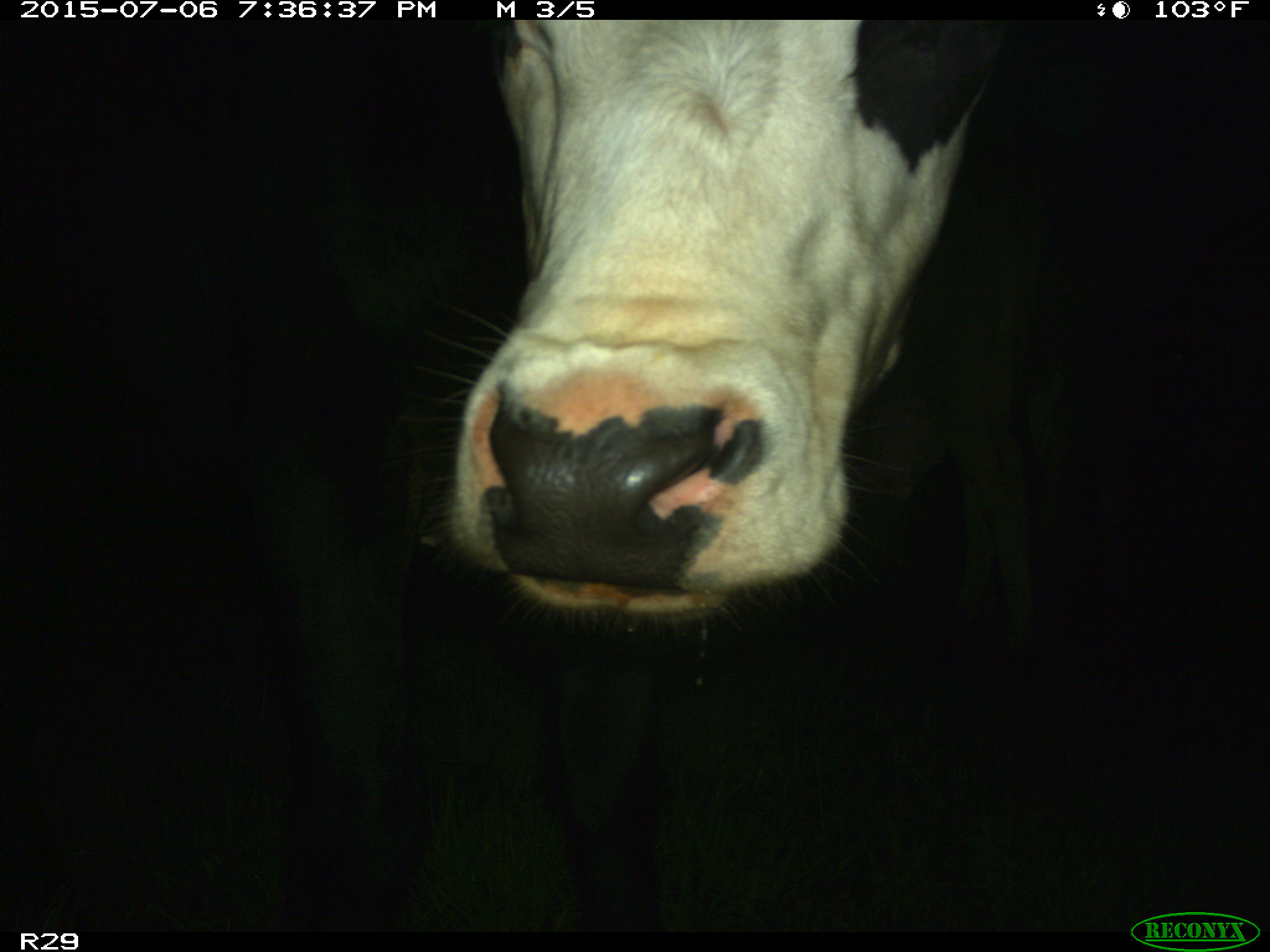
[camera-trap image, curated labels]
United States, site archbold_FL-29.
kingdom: Animalia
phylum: Chordata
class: Mammalia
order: Artiodactyla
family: Bovidae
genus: Bos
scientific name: Bos taurus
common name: domestic cow